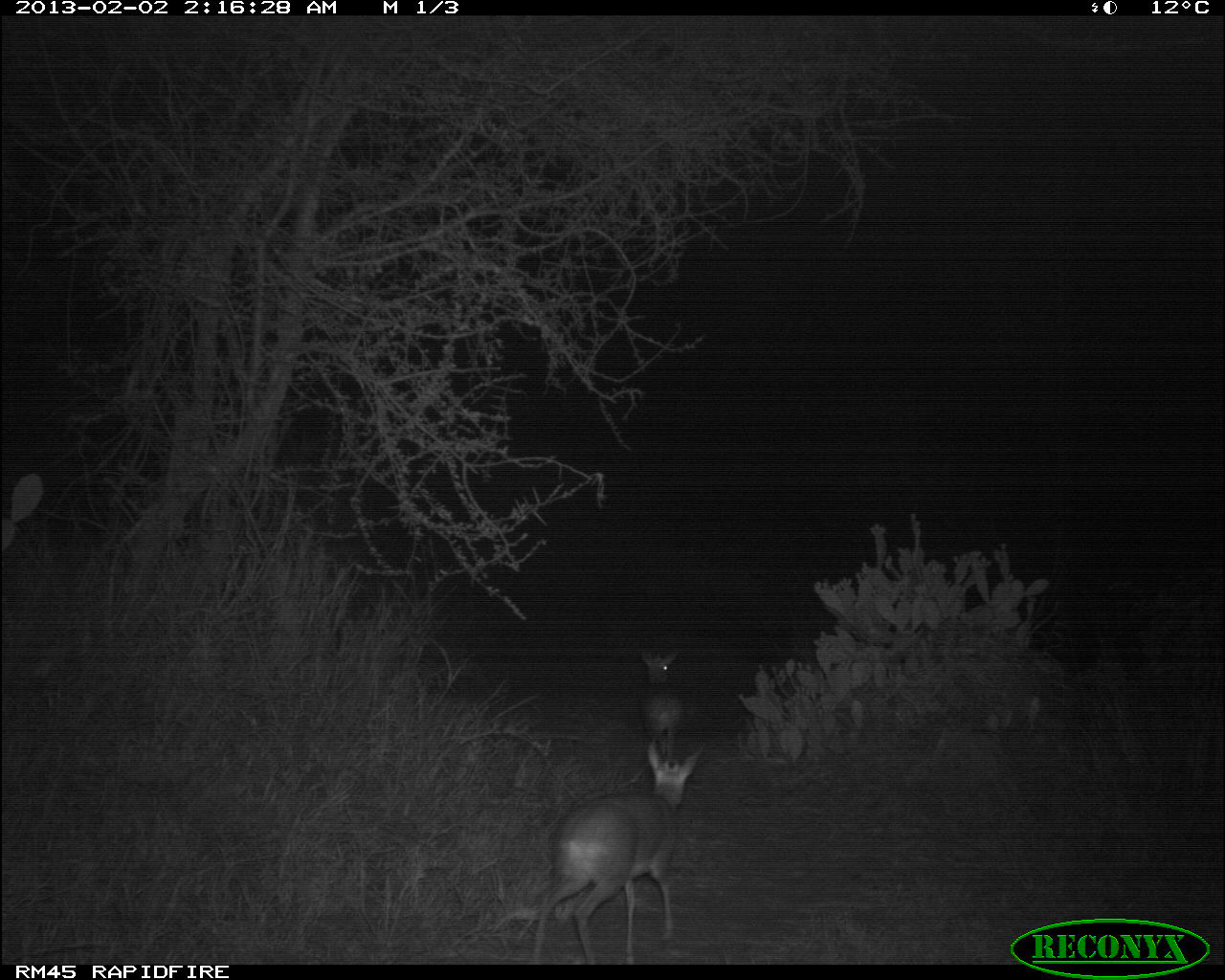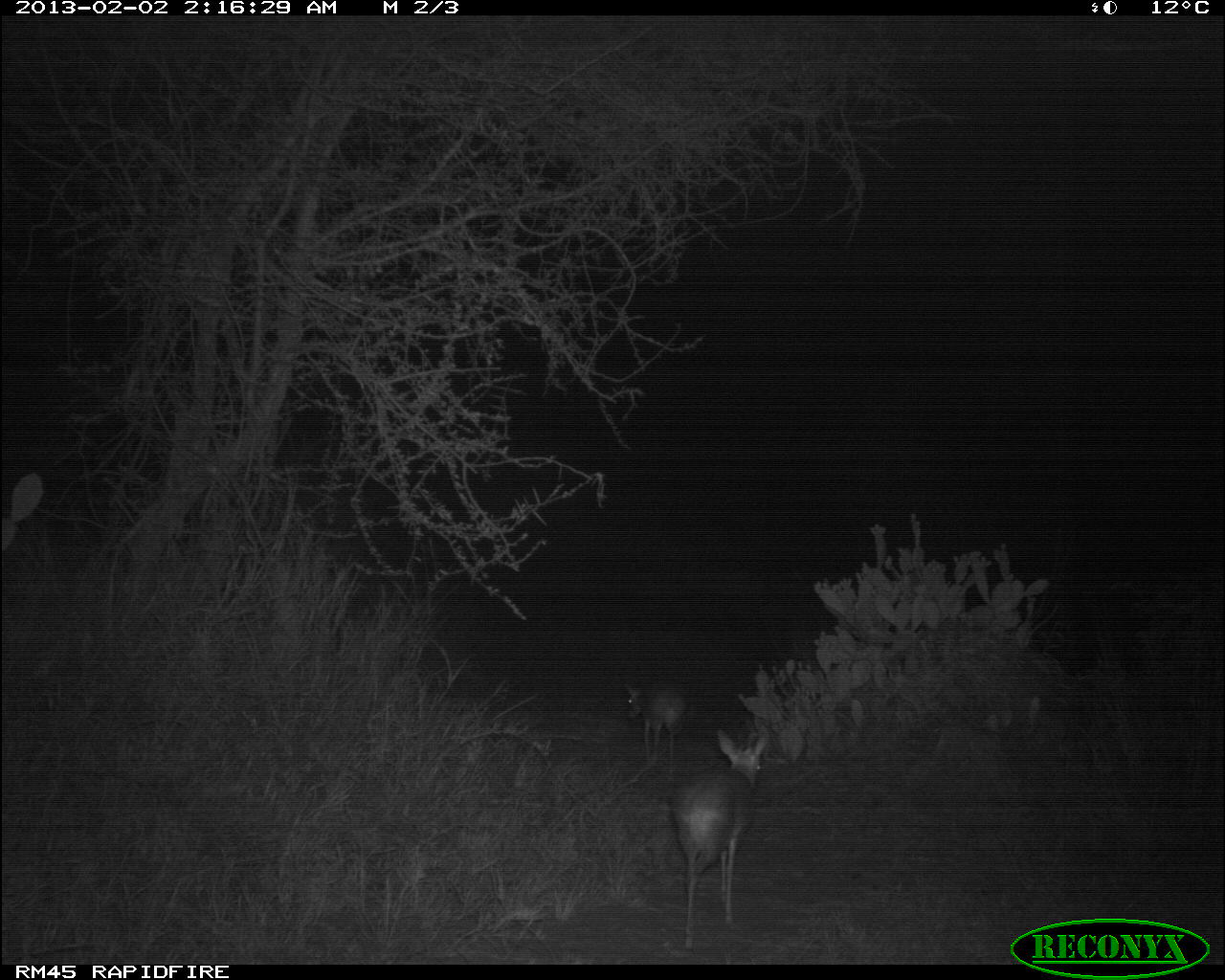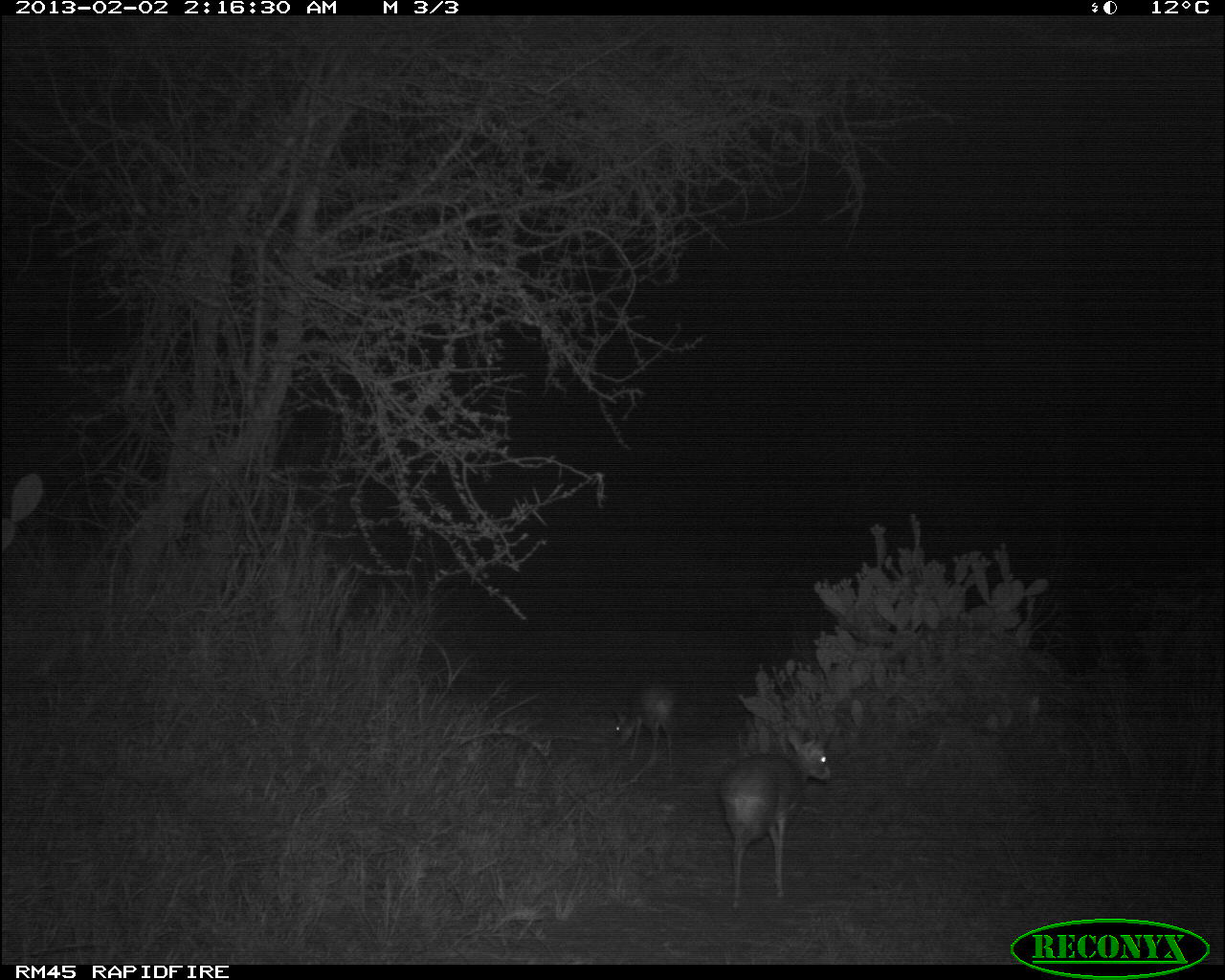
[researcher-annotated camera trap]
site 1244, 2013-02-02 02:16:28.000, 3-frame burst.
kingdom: Animalia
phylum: Chordata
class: Mammalia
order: Artiodactyla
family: Bovidae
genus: Madoqua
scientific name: Madoqua guentheri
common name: günther's dik-dik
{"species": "Madoqua guentheri (günther's dik-dik)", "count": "2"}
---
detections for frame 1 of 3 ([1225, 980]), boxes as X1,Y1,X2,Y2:
madoqua guentheri: 530,734,704,963; 633,643,689,763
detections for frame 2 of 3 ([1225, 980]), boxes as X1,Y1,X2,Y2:
madoqua guentheri: 671,723,770,950; 622,675,691,769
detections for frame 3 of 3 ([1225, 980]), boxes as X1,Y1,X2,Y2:
madoqua guentheri: 719,718,833,912; 608,681,680,767